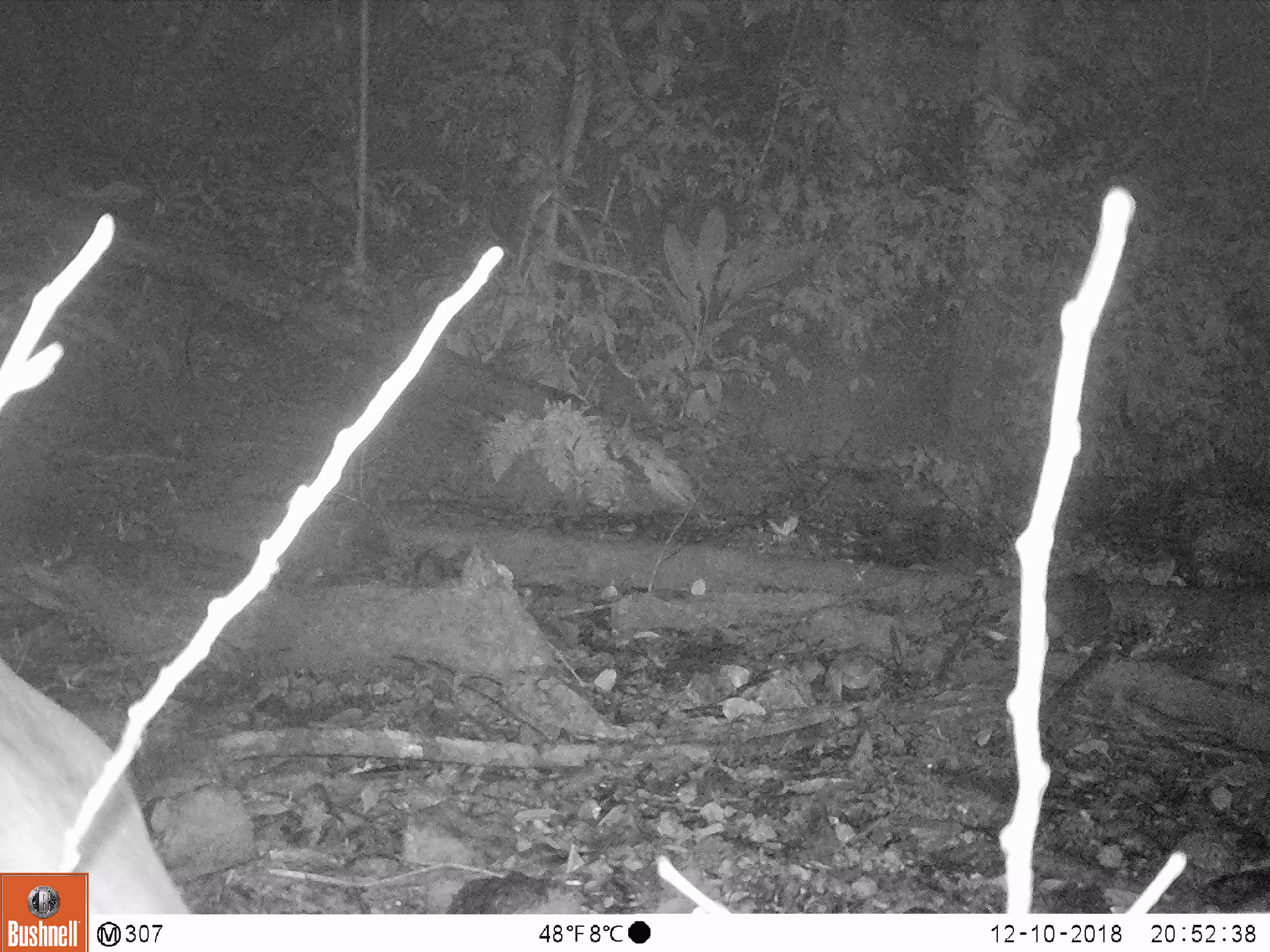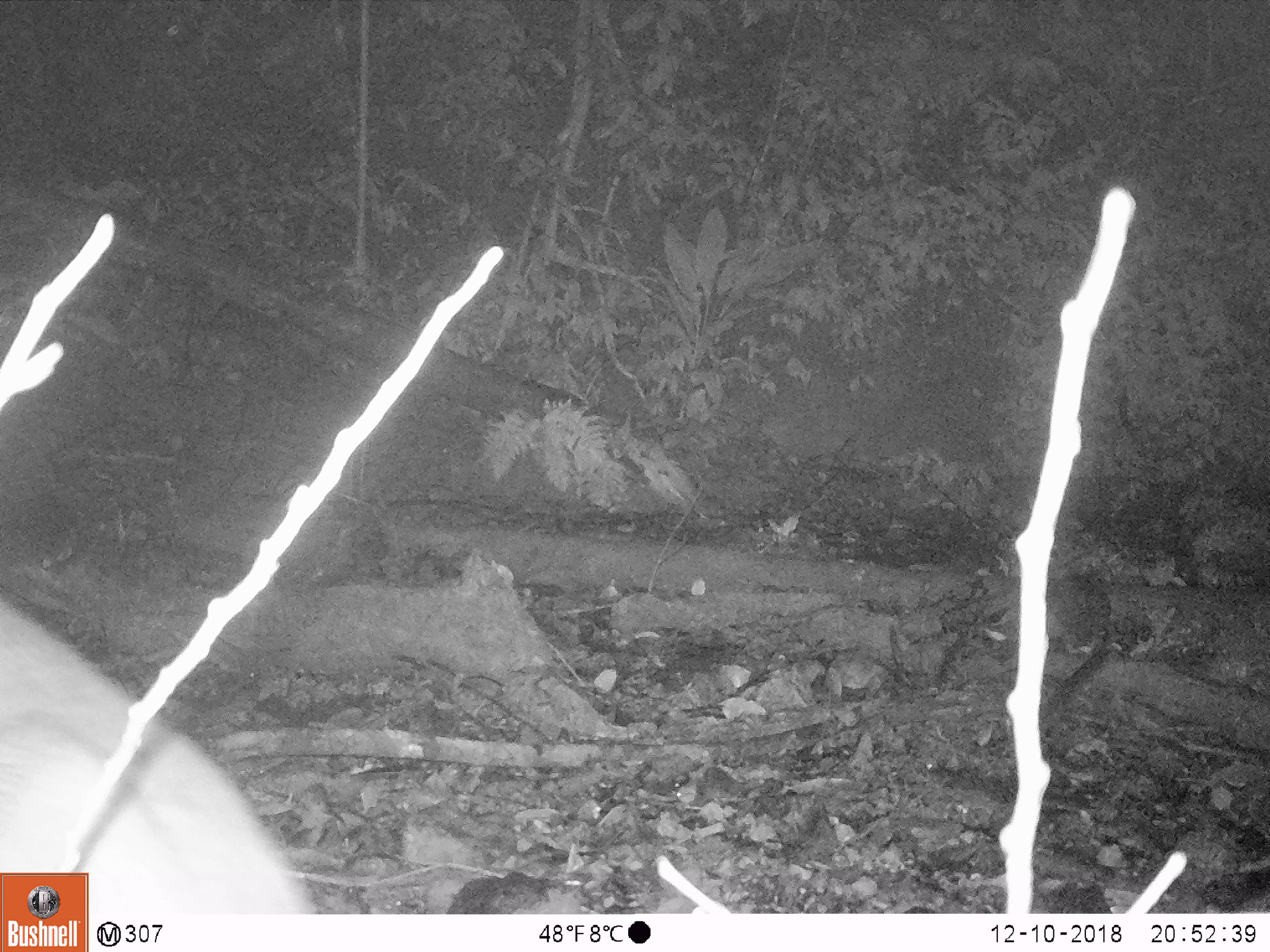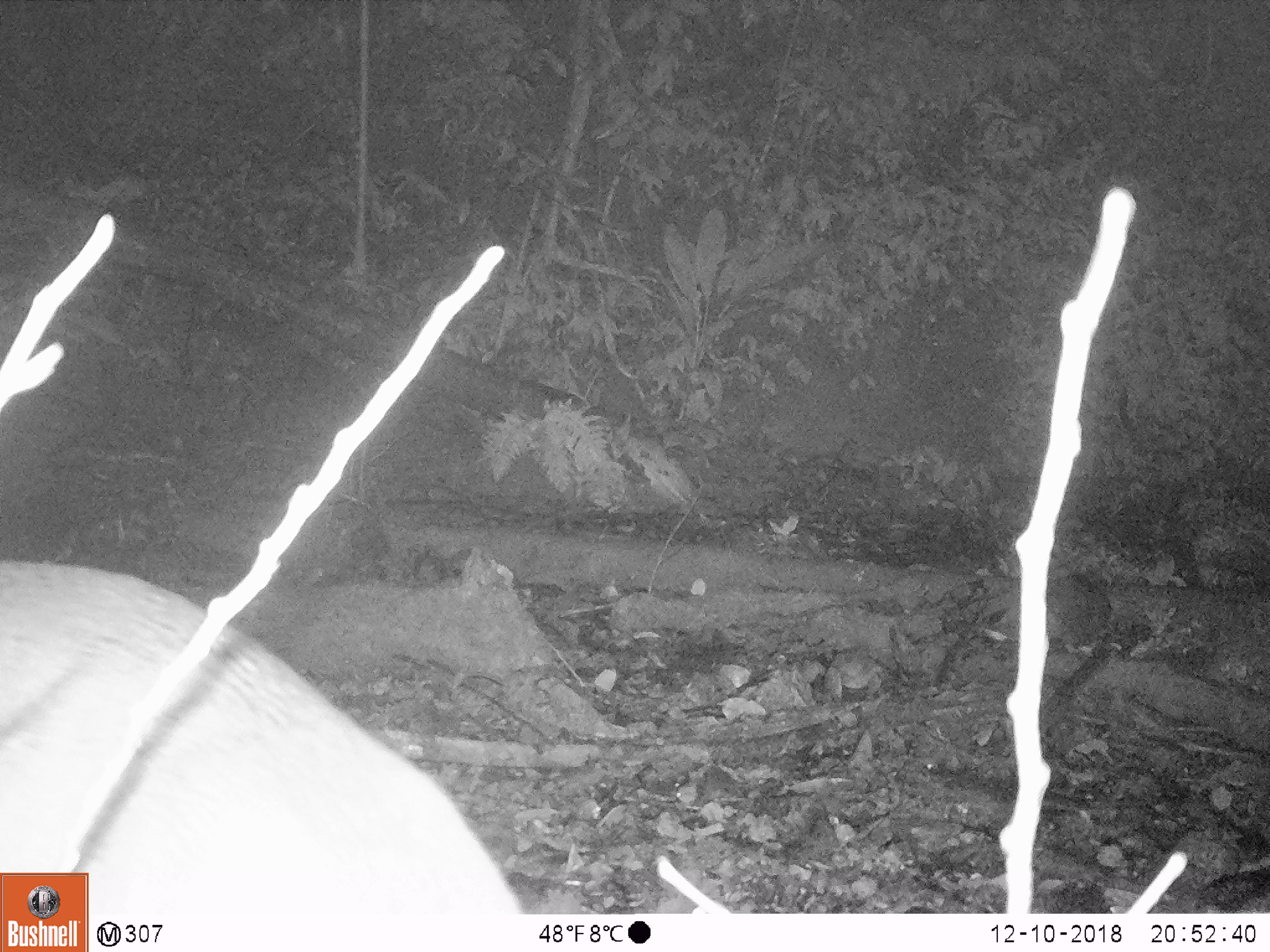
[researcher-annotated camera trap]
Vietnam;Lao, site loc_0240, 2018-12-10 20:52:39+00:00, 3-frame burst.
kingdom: Animalia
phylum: Chordata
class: Mammalia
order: Artiodactyla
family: Cervidae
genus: Muntiacus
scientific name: Muntiacus vuquangensis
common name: large-antlered muntjac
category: large antlered muntjac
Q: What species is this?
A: Large antlered muntjac (large-antlered muntjac) (Muntiacus vuquangensis).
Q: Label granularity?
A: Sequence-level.